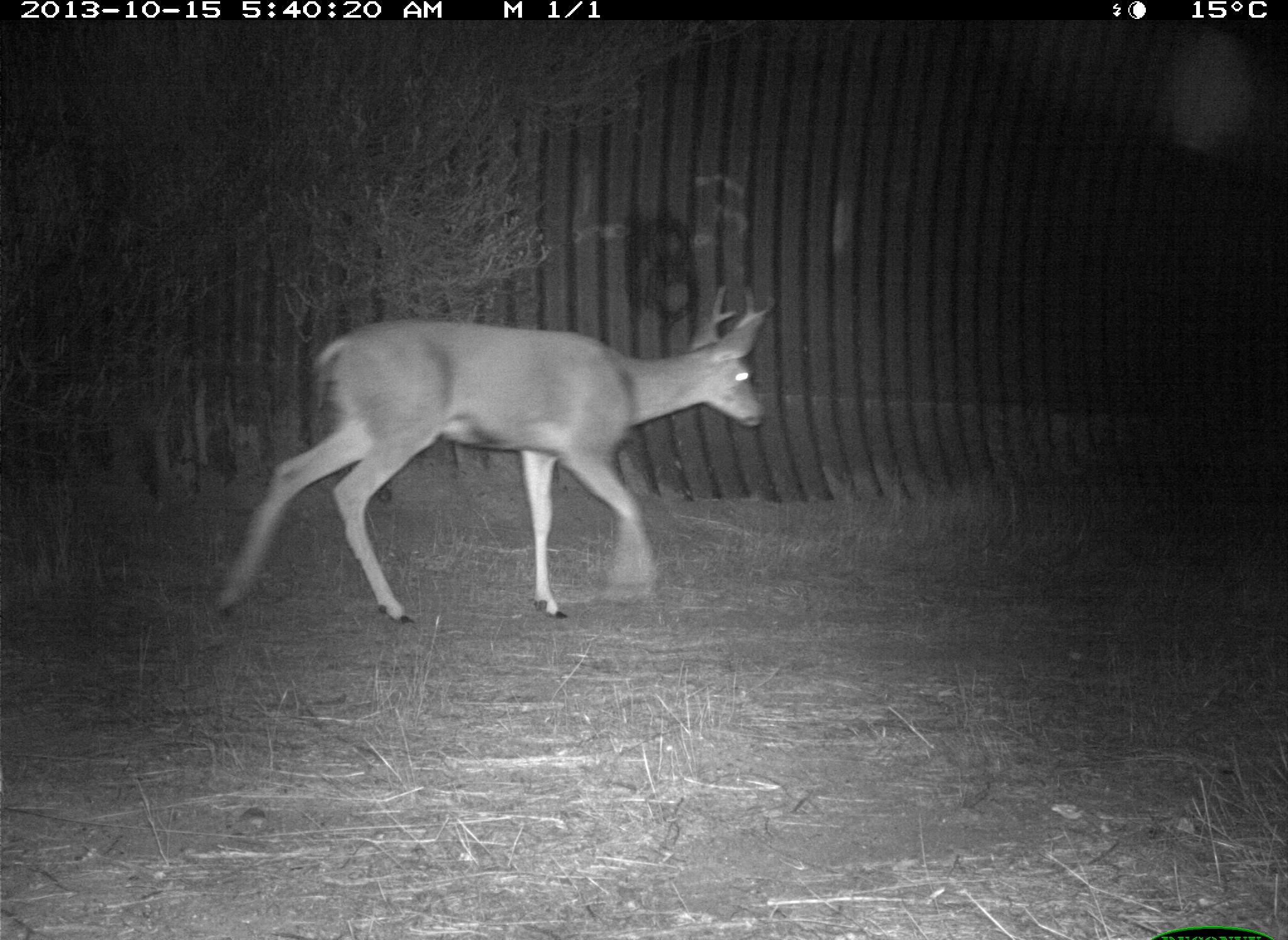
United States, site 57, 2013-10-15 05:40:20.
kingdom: Animalia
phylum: Chordata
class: Mammalia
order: Artiodactyla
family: Cervidae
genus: Odocoileus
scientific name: Odocoileus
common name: deer